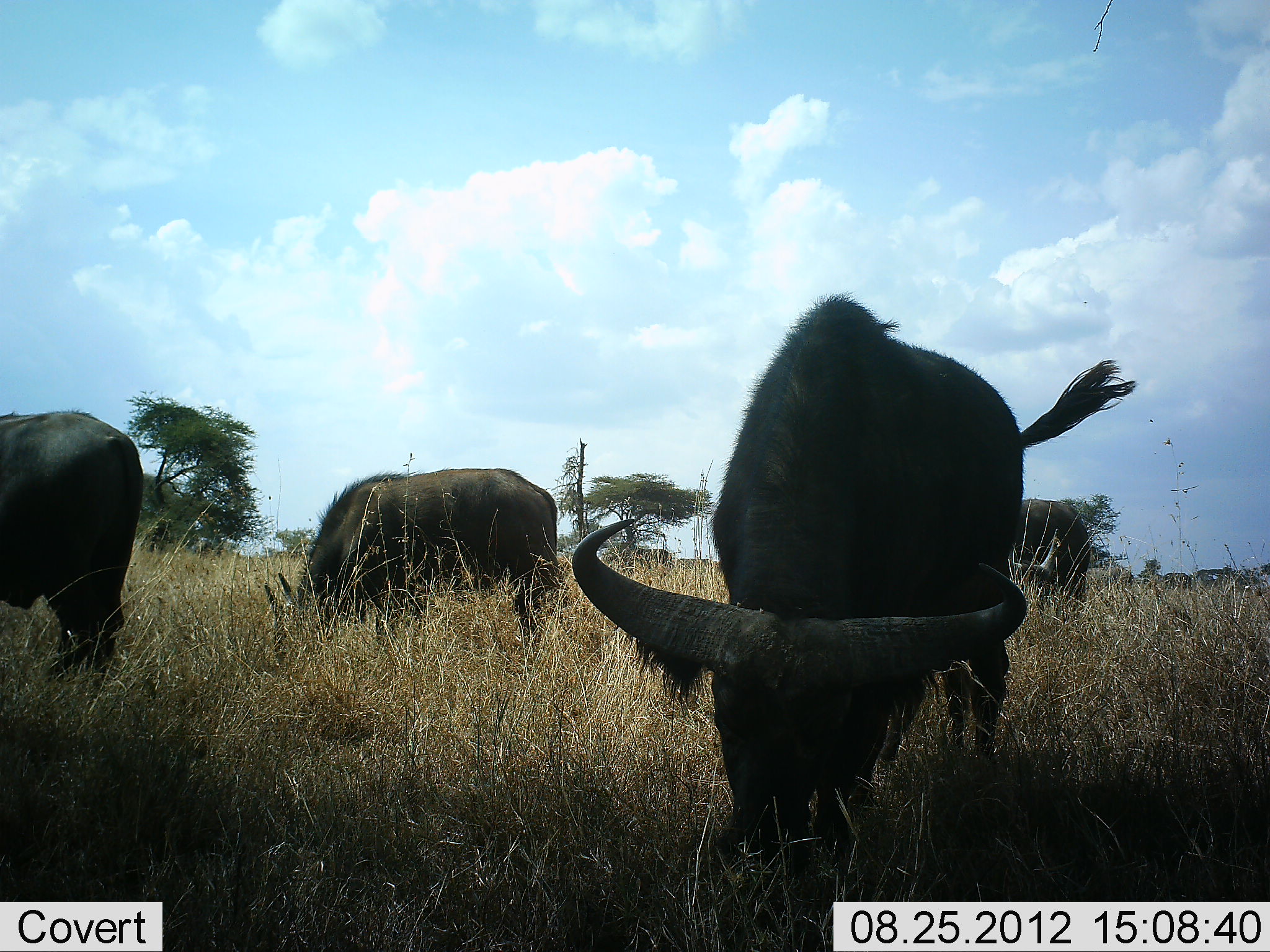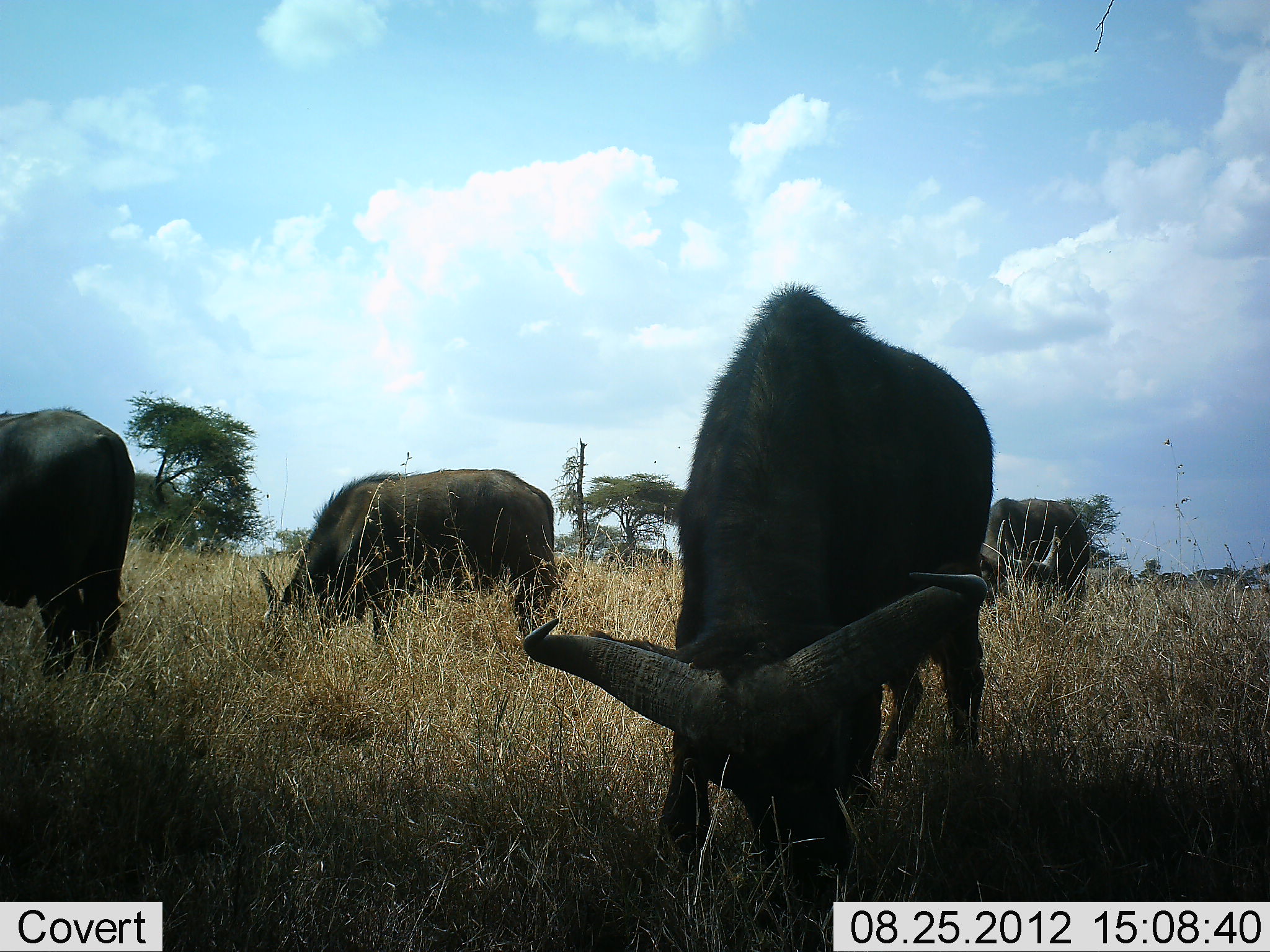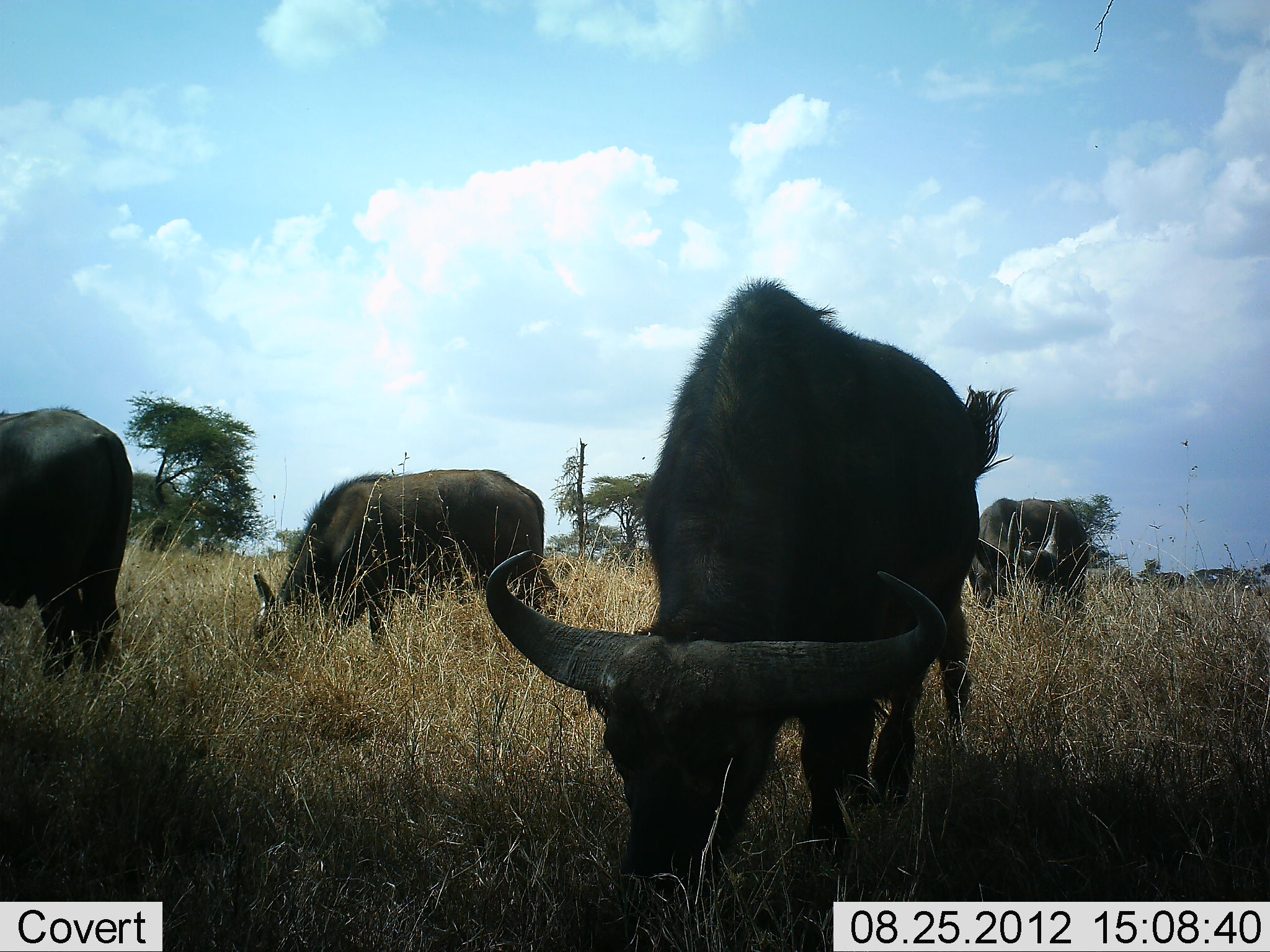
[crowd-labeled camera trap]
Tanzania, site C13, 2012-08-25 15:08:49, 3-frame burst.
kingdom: Animalia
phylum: Chordata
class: Mammalia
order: Artiodactyla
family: Bovidae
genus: Syncerus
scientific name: Syncerus caffer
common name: cape buffalo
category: buffalo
Buffalo (cape buffalo) (Syncerus caffer), count 4. Behavior (volunteer vote fractions): standing 0%, resting 0%, moving 0%, interacting 0%. Young present (vote fraction): 0%. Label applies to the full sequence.